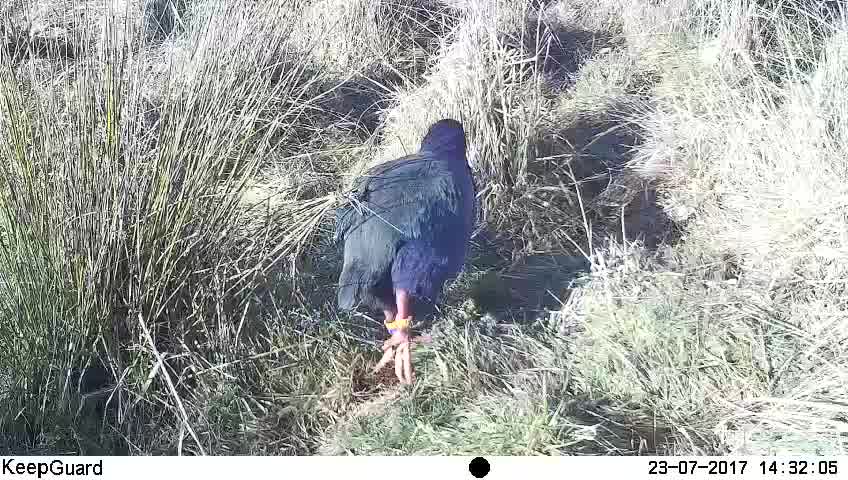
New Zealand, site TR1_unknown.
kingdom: Animalia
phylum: Chordata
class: Aves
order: Gruiformes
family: Rallidae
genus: Porphyrio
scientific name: Porphyrio mantelli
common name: takahe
Takahe (Porphyrio mantelli).